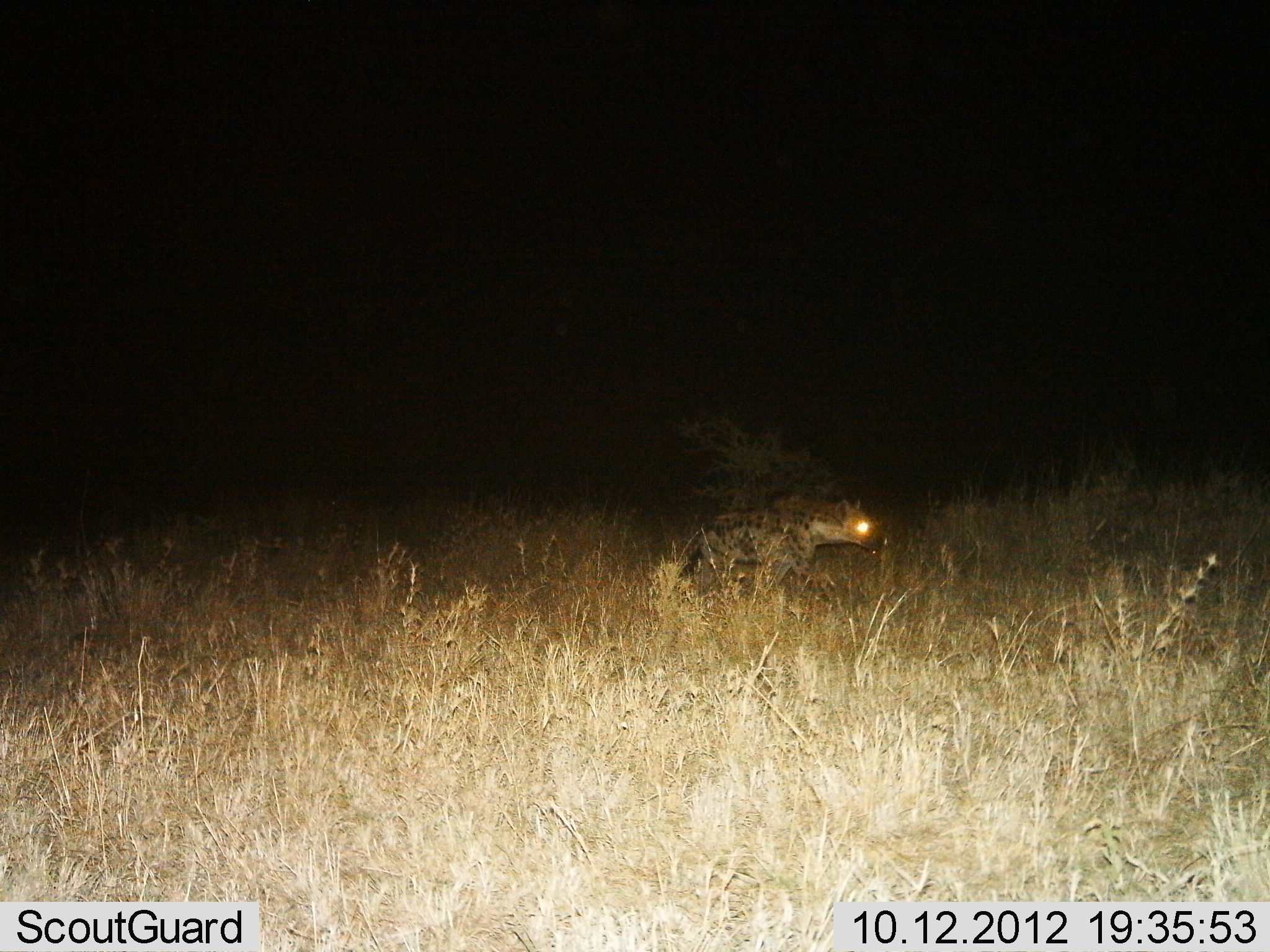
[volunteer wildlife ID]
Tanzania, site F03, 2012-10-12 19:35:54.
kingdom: Animalia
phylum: Chordata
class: Mammalia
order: Carnivora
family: Hyaenidae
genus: Crocuta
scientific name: Crocuta crocuta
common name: spotted hyena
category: hyenaspotted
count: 1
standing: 20%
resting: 0%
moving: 80%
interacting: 0%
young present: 0%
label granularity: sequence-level